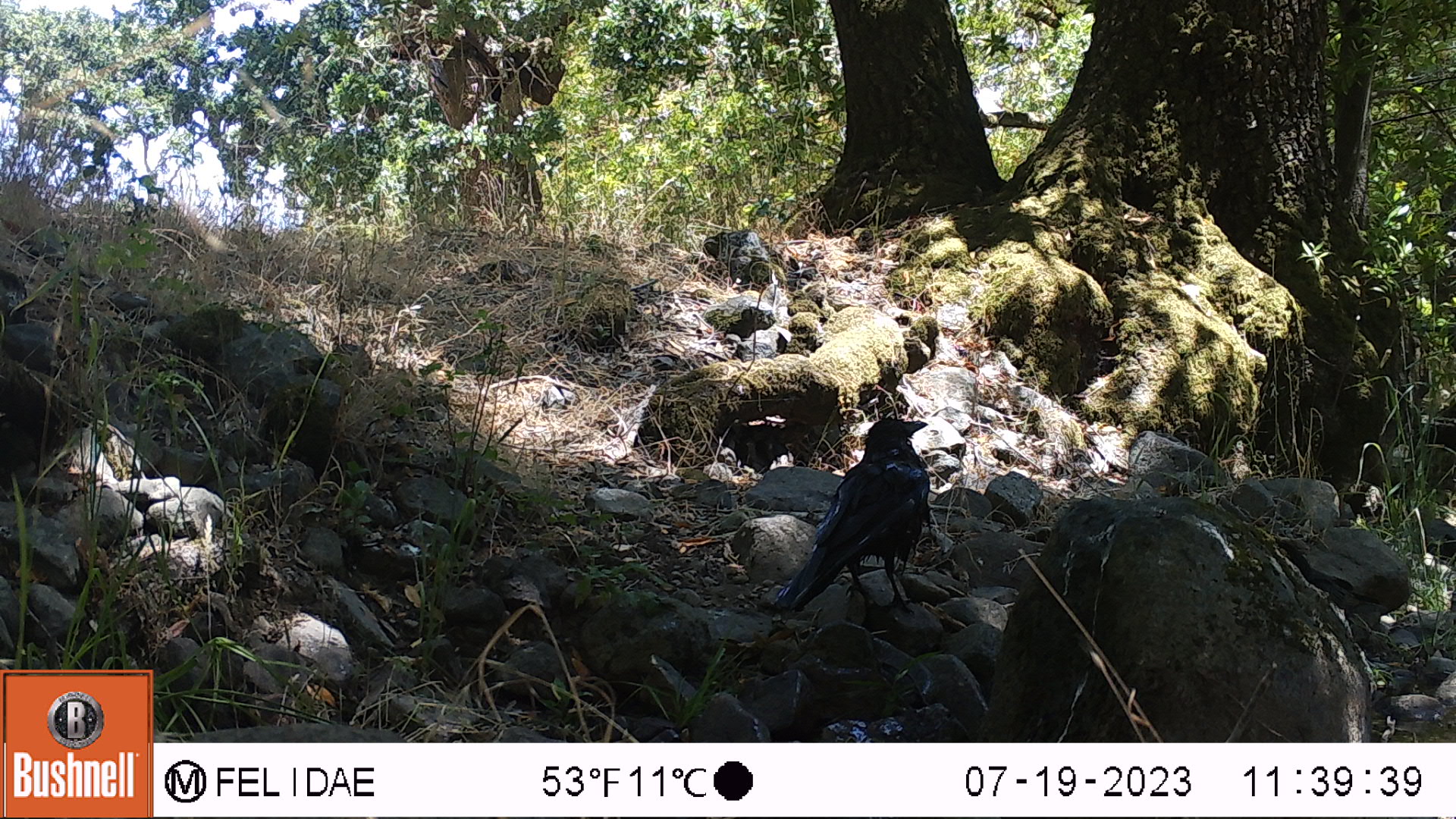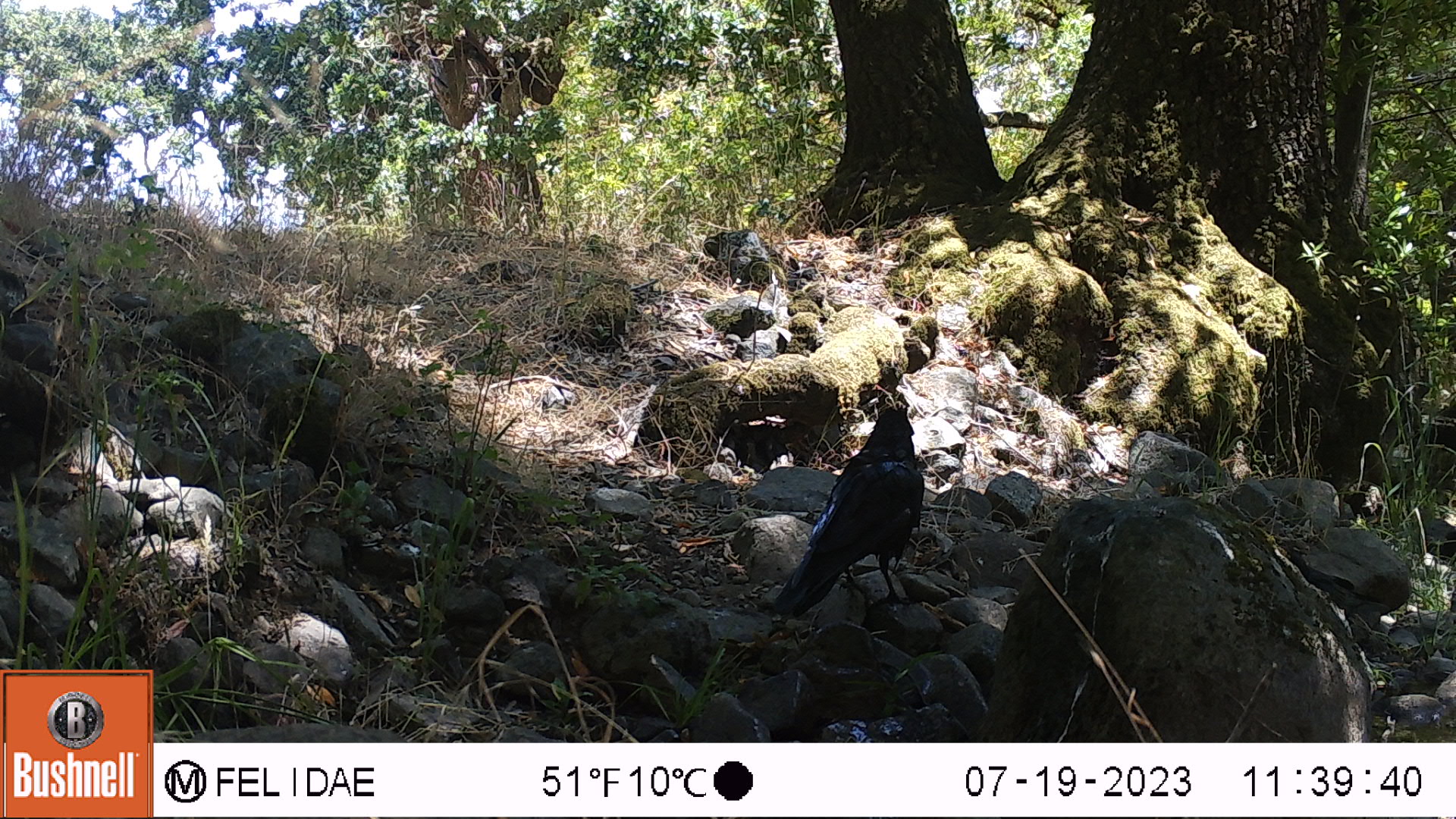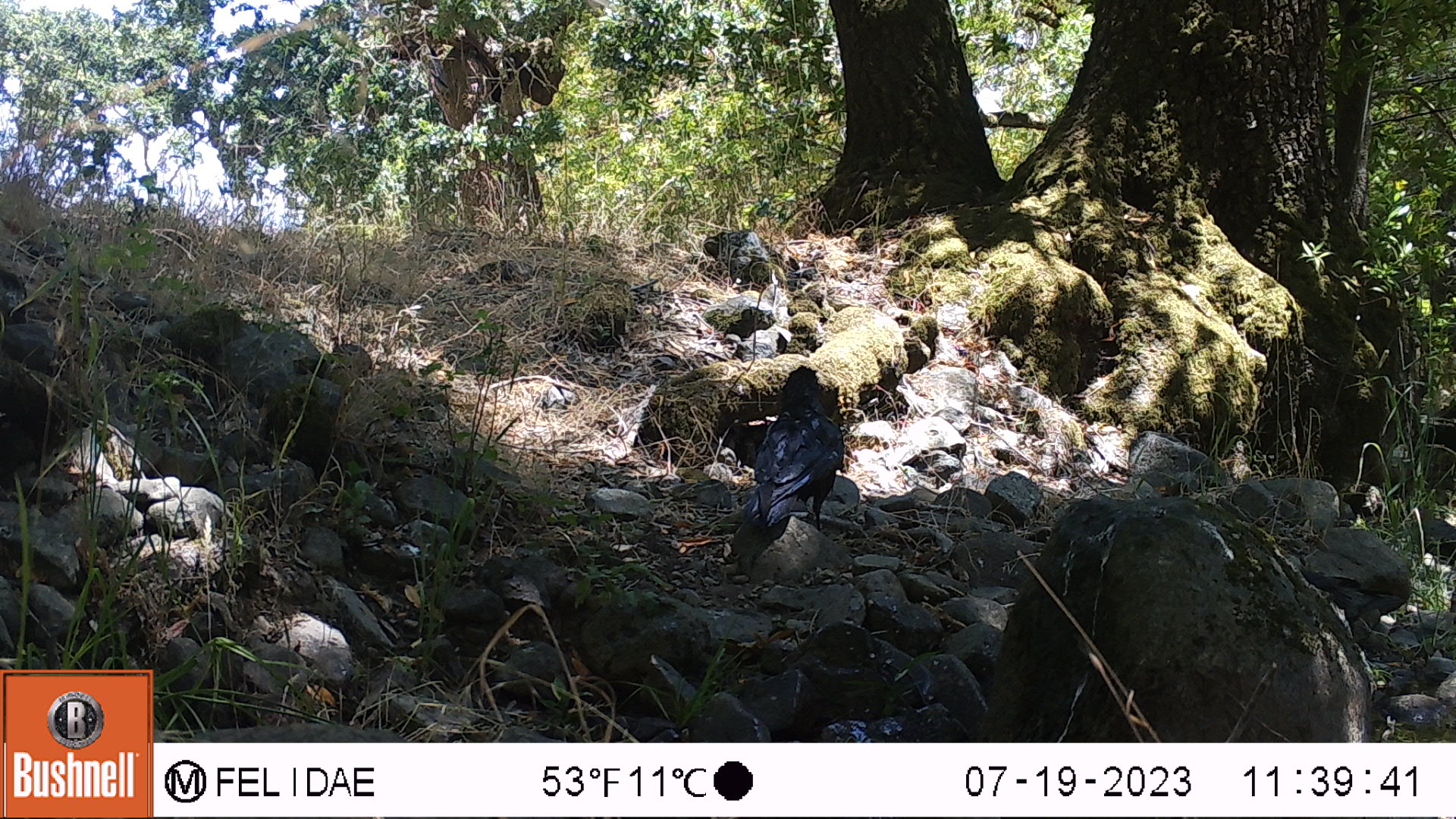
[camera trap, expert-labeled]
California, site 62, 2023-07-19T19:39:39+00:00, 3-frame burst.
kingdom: Animalia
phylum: Chordata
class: Aves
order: Passeriformes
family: Corvidae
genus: Corvus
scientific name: Corvus brachyrhynchos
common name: american crow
American crow (Corvus brachyrhynchos).